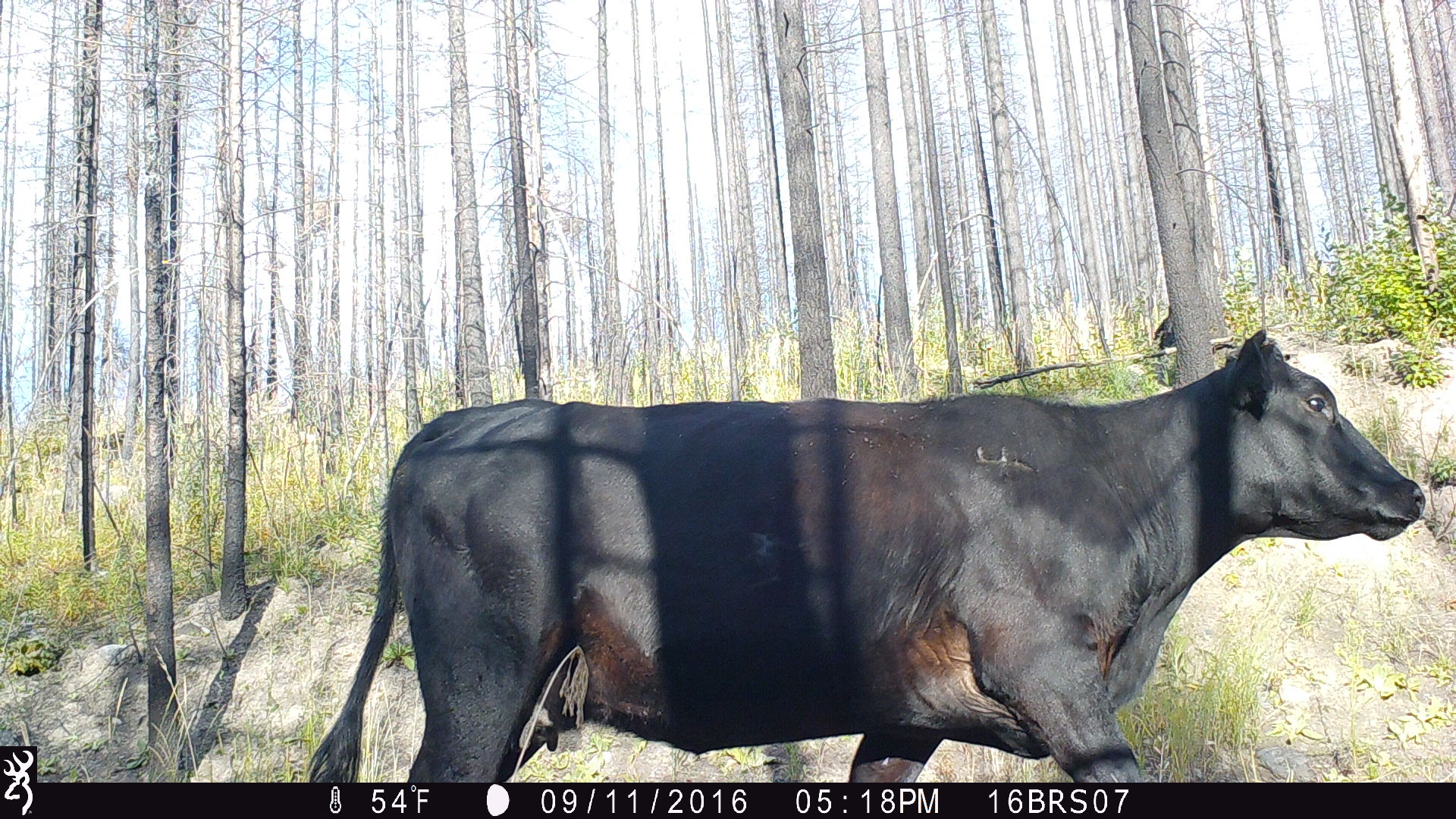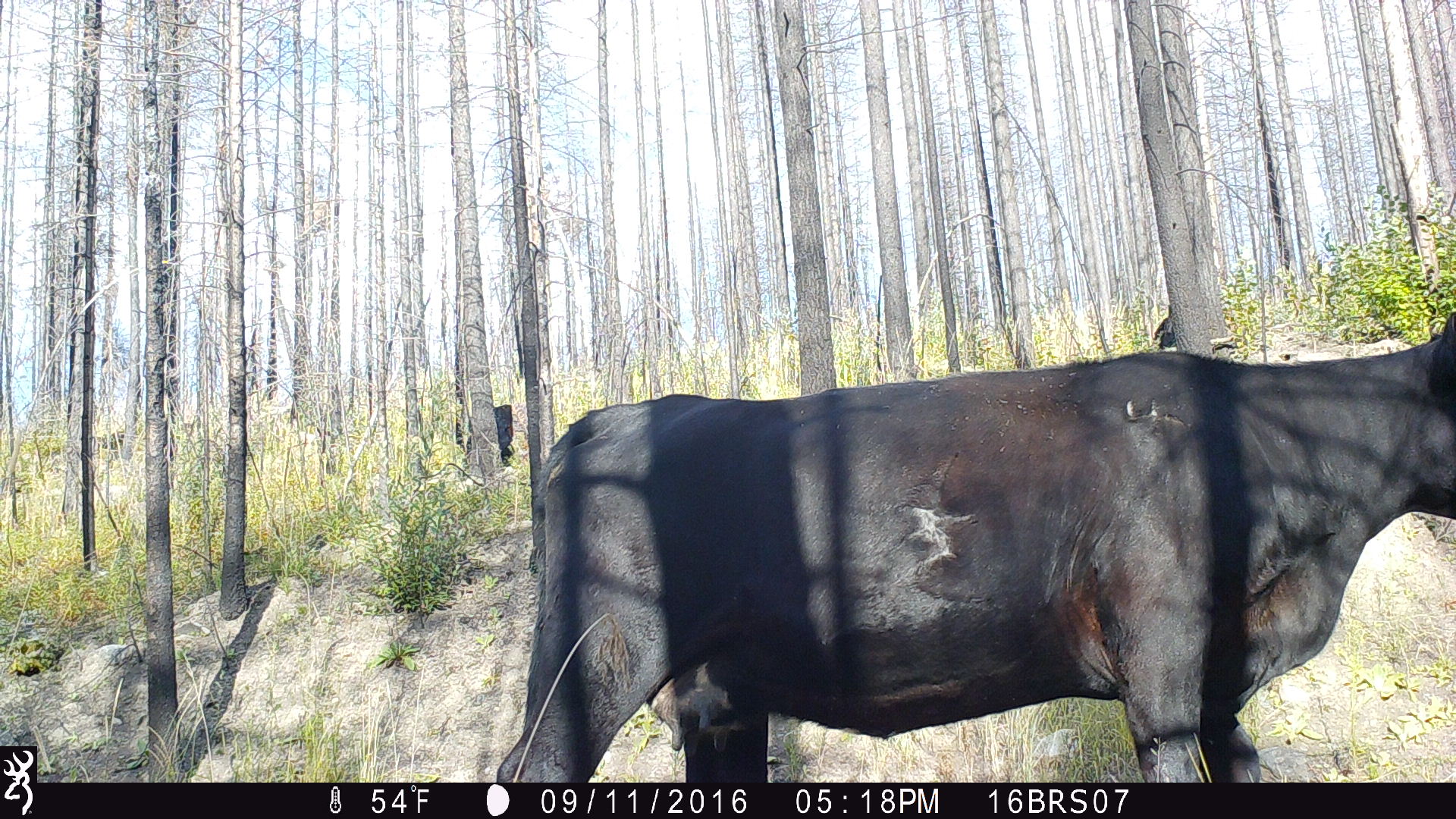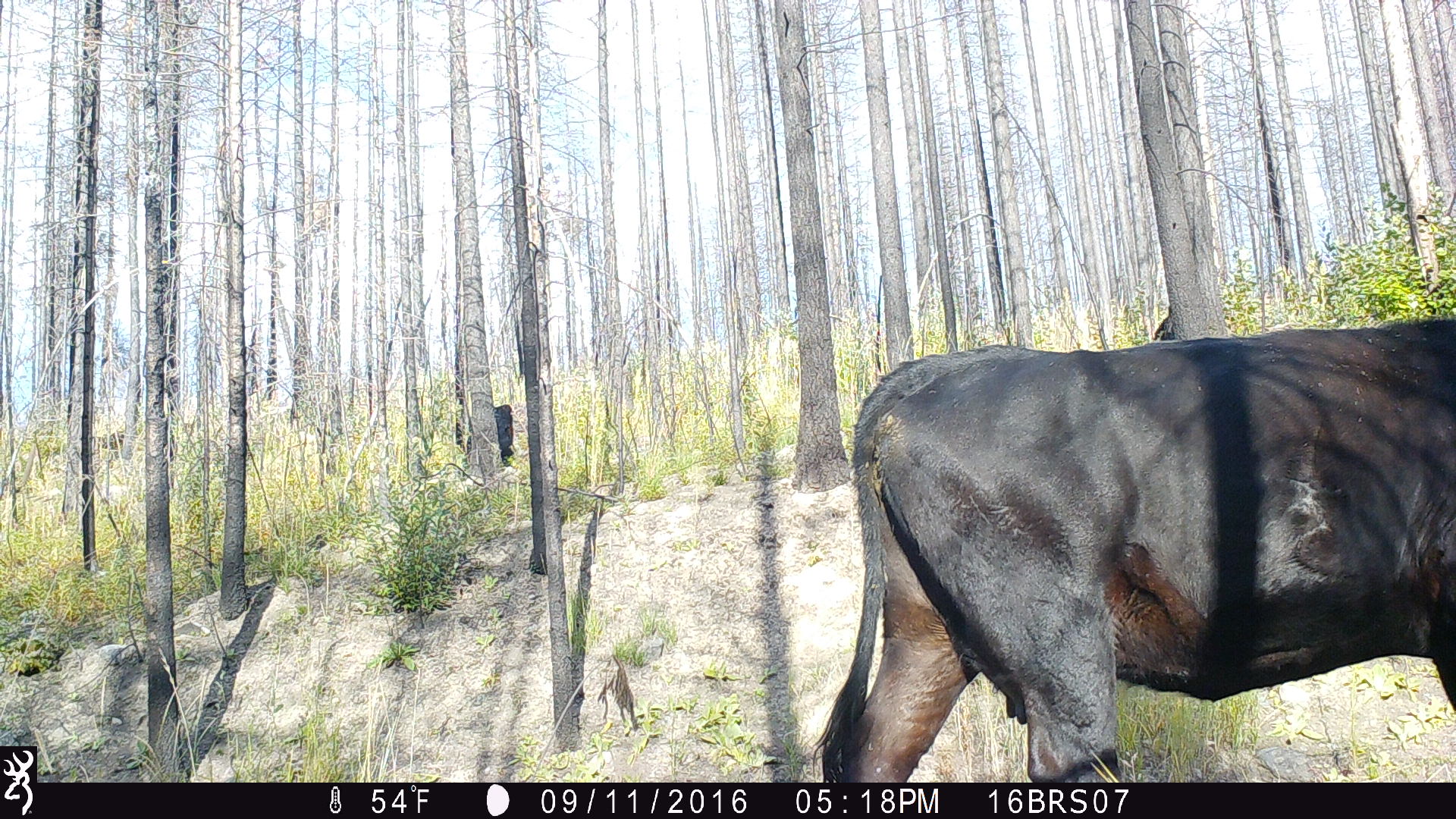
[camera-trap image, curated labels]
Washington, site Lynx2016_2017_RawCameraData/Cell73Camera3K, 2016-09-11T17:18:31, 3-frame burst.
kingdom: Animalia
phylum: Chordata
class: Mammalia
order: Artiodactyla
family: Bovidae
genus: Bos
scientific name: Bos taurus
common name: domestic cattle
Domestic cattle (Bos taurus). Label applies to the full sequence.